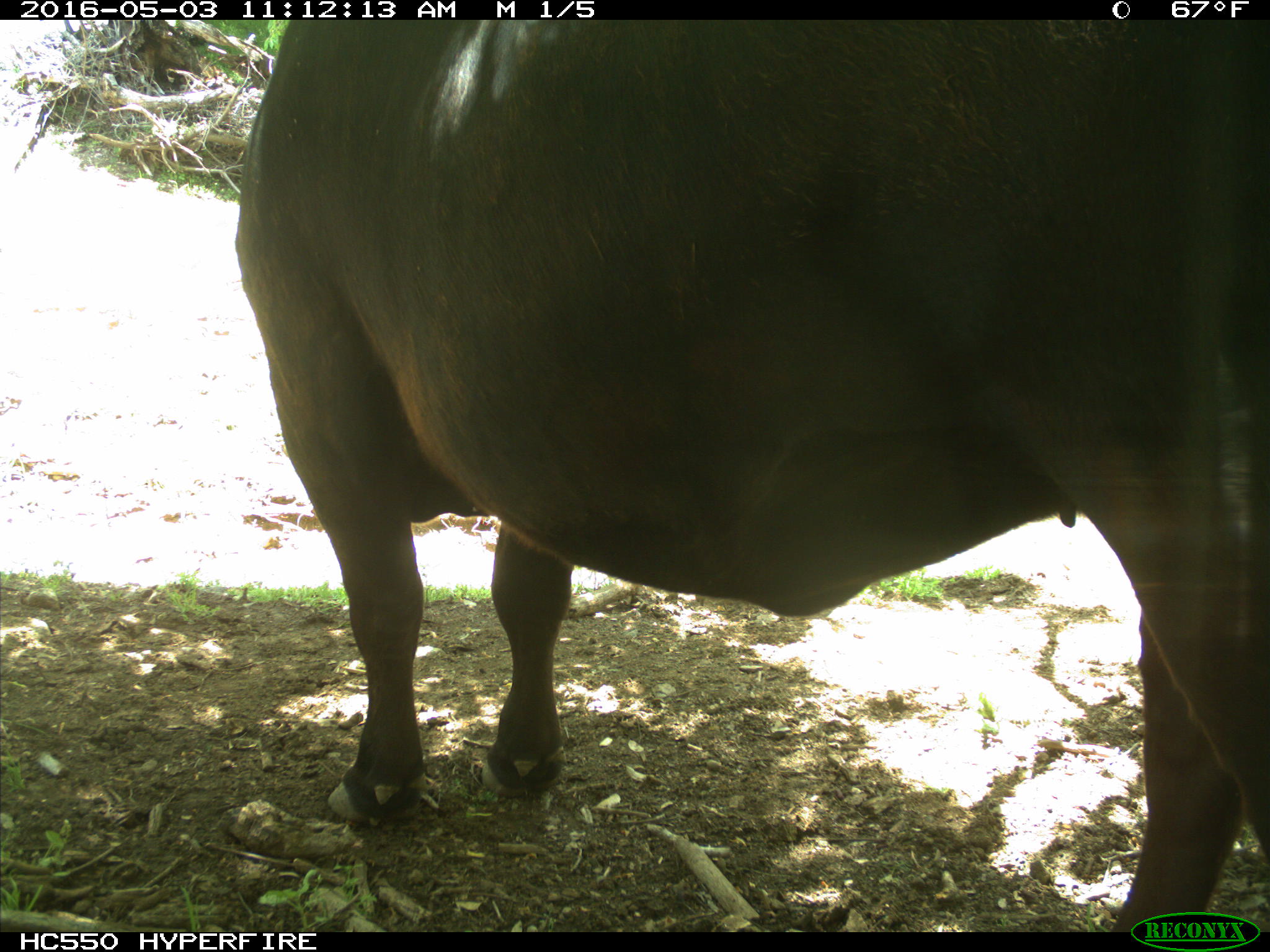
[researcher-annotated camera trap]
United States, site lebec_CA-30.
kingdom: Animalia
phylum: Chordata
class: Mammalia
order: Artiodactyla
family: Bovidae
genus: Bos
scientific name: Bos taurus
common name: domestic cow